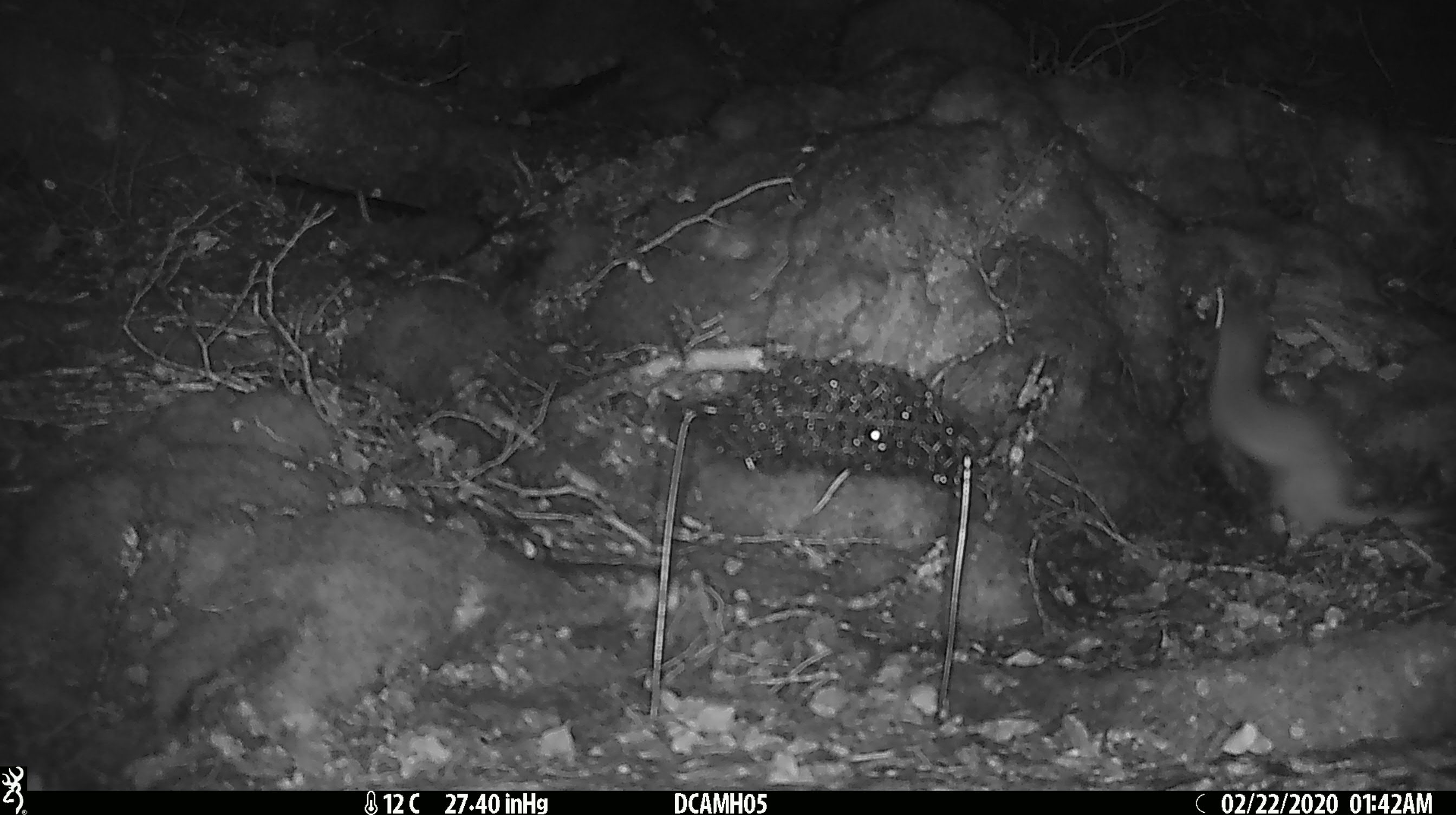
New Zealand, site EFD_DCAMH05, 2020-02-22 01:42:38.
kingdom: Animalia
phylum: Chordata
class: Mammalia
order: Carnivora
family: Mustelidae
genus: Mustela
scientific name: Mustela erminea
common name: stoat